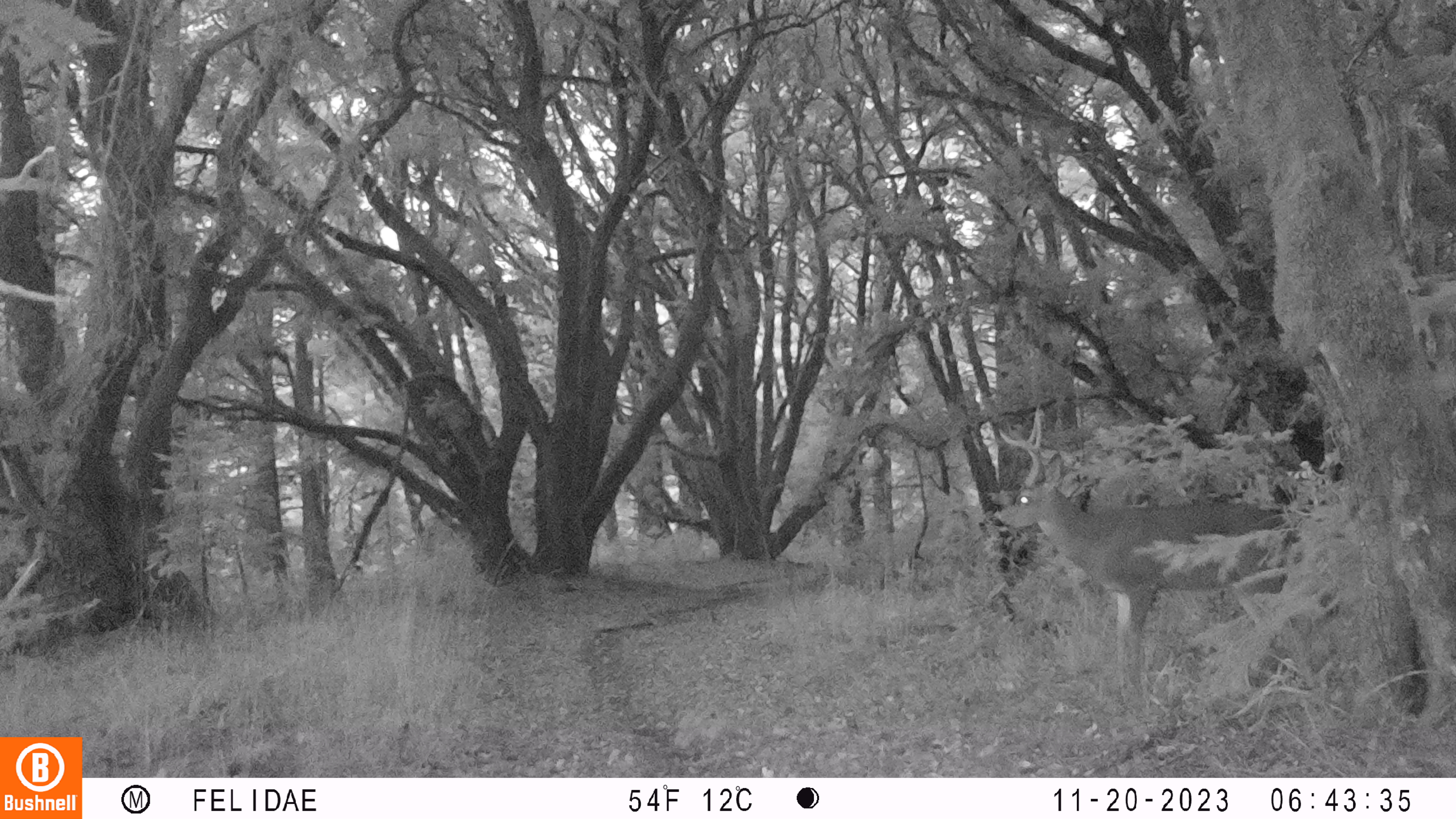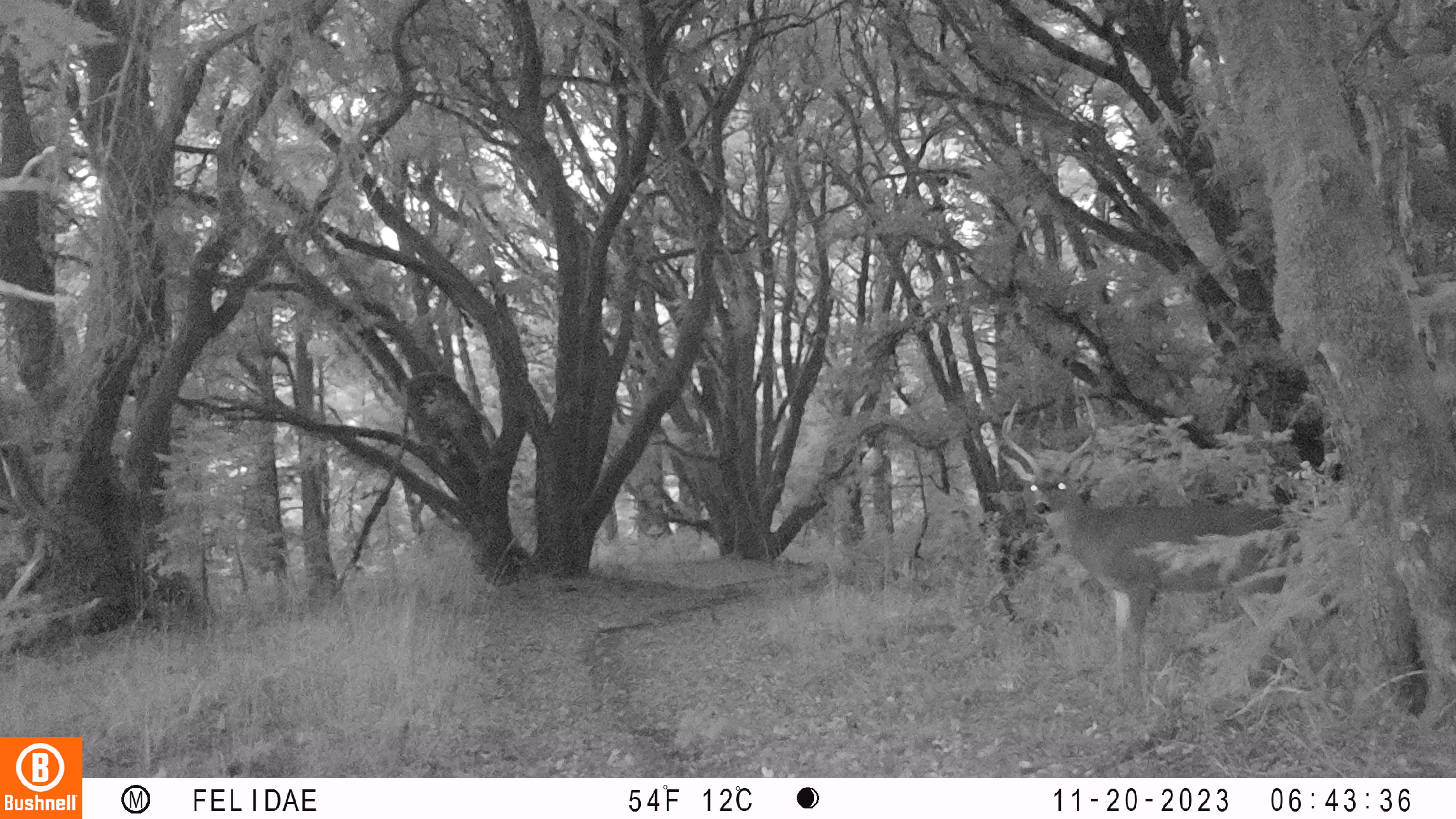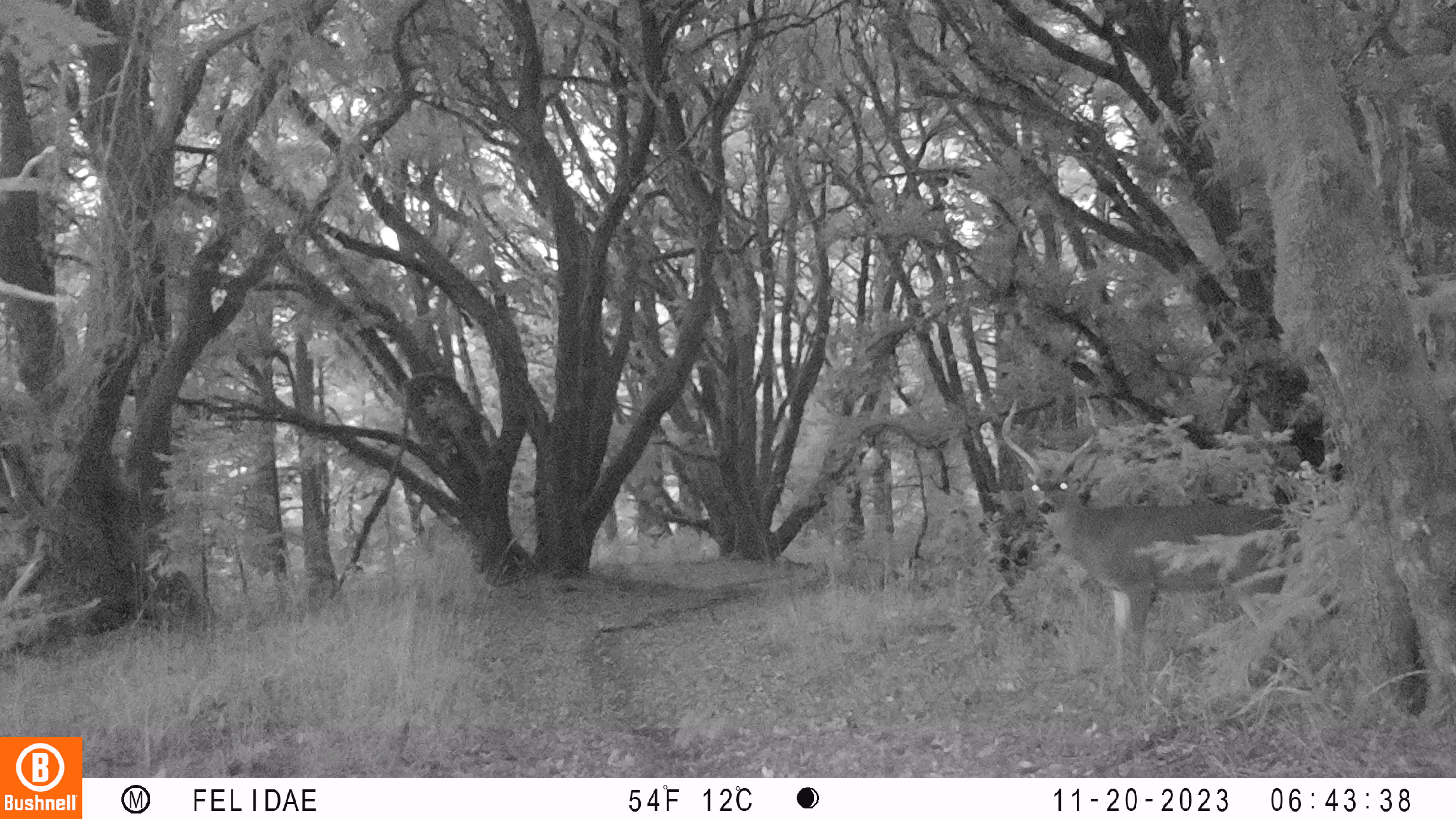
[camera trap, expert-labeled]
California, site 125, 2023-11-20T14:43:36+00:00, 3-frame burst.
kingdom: Animalia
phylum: Chordata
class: Mammalia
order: Artiodactyla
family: Cervidae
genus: Odocoileus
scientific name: Odocoileus hemionus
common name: mule deer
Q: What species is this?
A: Mule deer (Odocoileus hemionus).